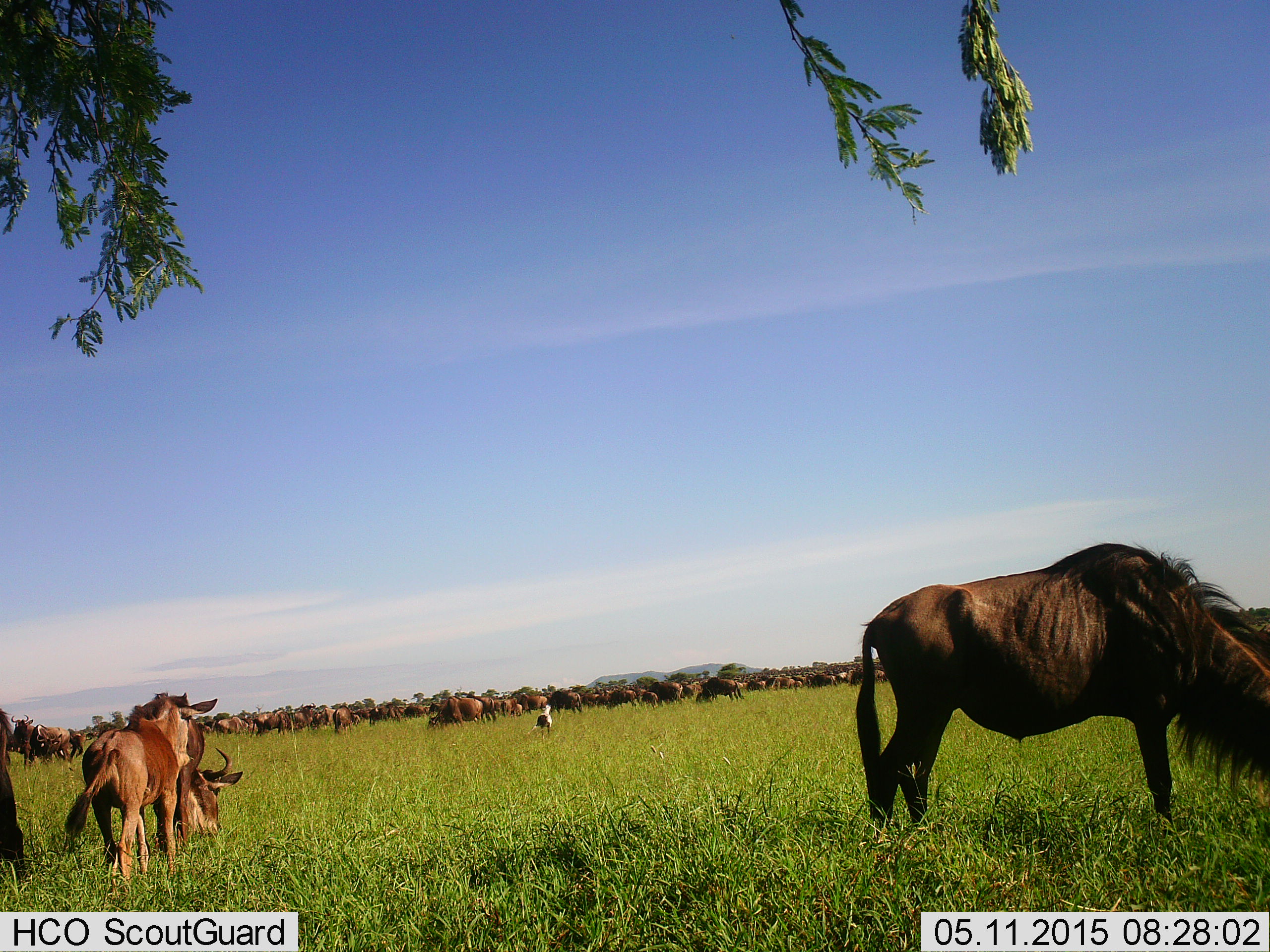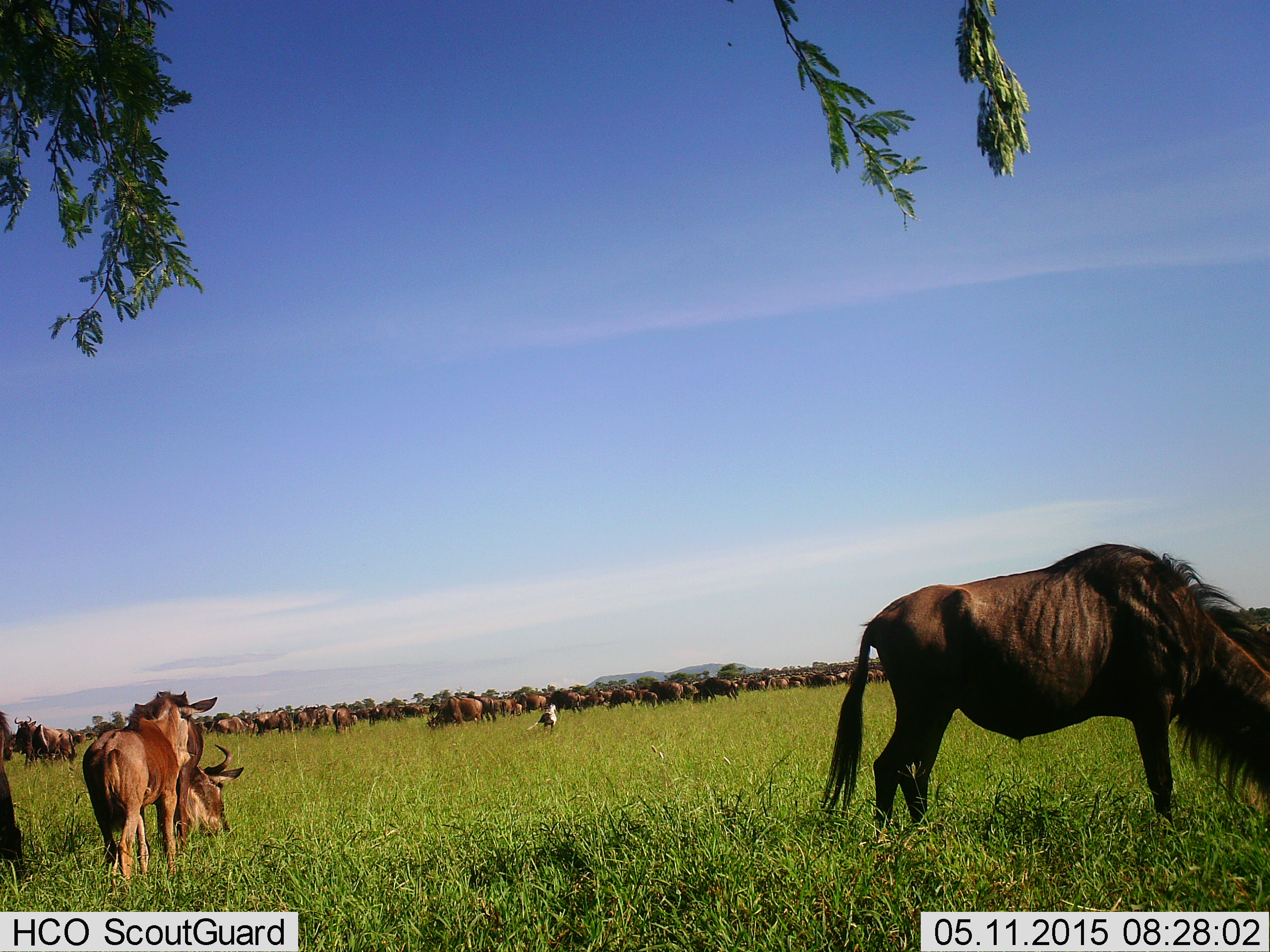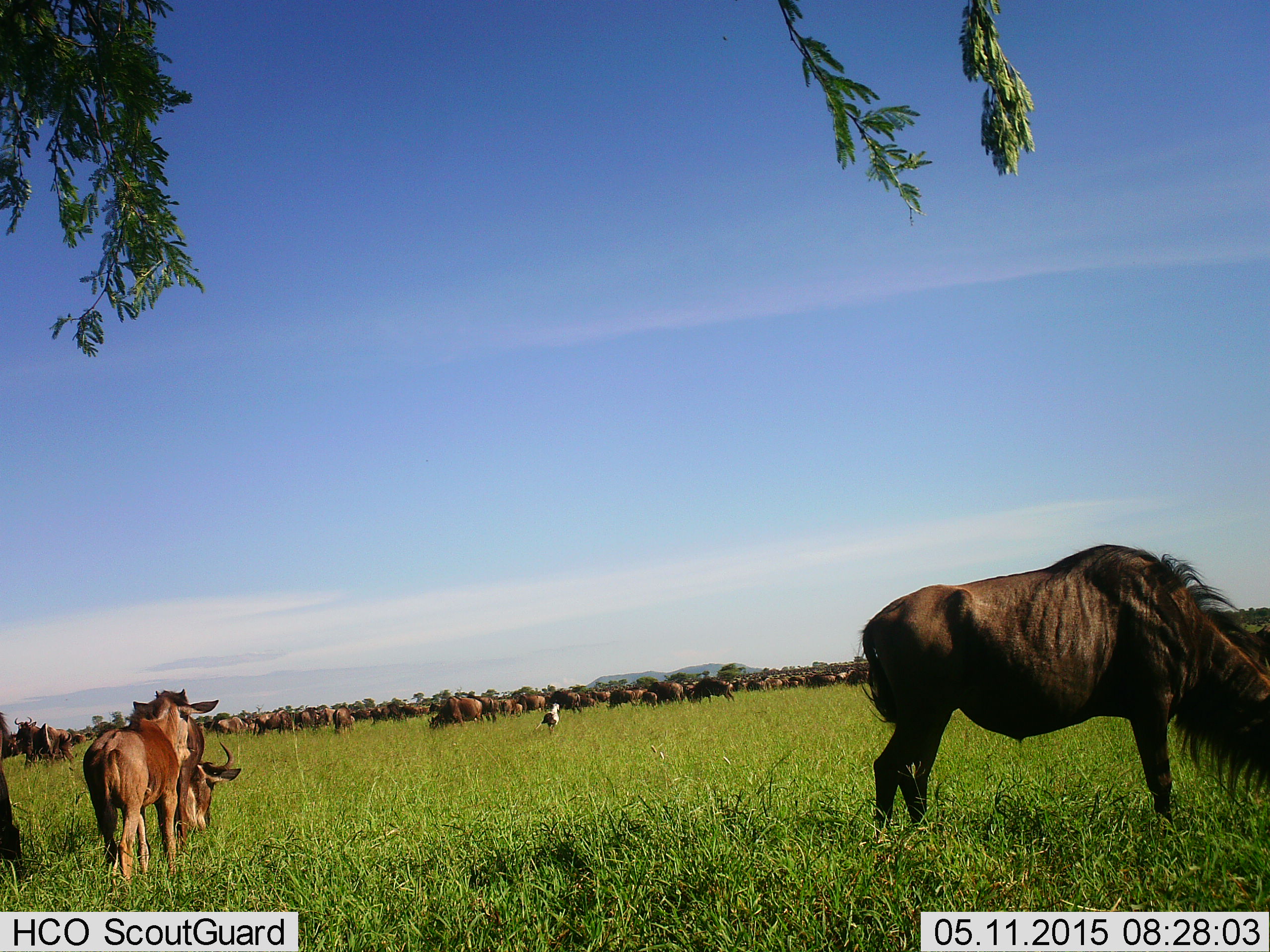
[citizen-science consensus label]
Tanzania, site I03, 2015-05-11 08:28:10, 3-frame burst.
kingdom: Animalia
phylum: Chordata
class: Aves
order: Accipitriformes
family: Sagittariidae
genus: Sagittarius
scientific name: Sagittarius serpentarius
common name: secretary bird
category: secretarybird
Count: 1.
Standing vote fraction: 38%.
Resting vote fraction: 0%.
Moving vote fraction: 75%.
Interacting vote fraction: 0%.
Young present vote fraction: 0%.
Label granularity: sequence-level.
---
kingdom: Animalia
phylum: Chordata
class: Mammalia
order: Artiodactyla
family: Bovidae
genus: Connochaetes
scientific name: Connochaetes taurinus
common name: blue wildebeest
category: wildebeest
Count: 51+.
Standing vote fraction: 57%.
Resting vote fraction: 13%.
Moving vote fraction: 43%.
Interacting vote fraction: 13%.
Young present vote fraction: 43%.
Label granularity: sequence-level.